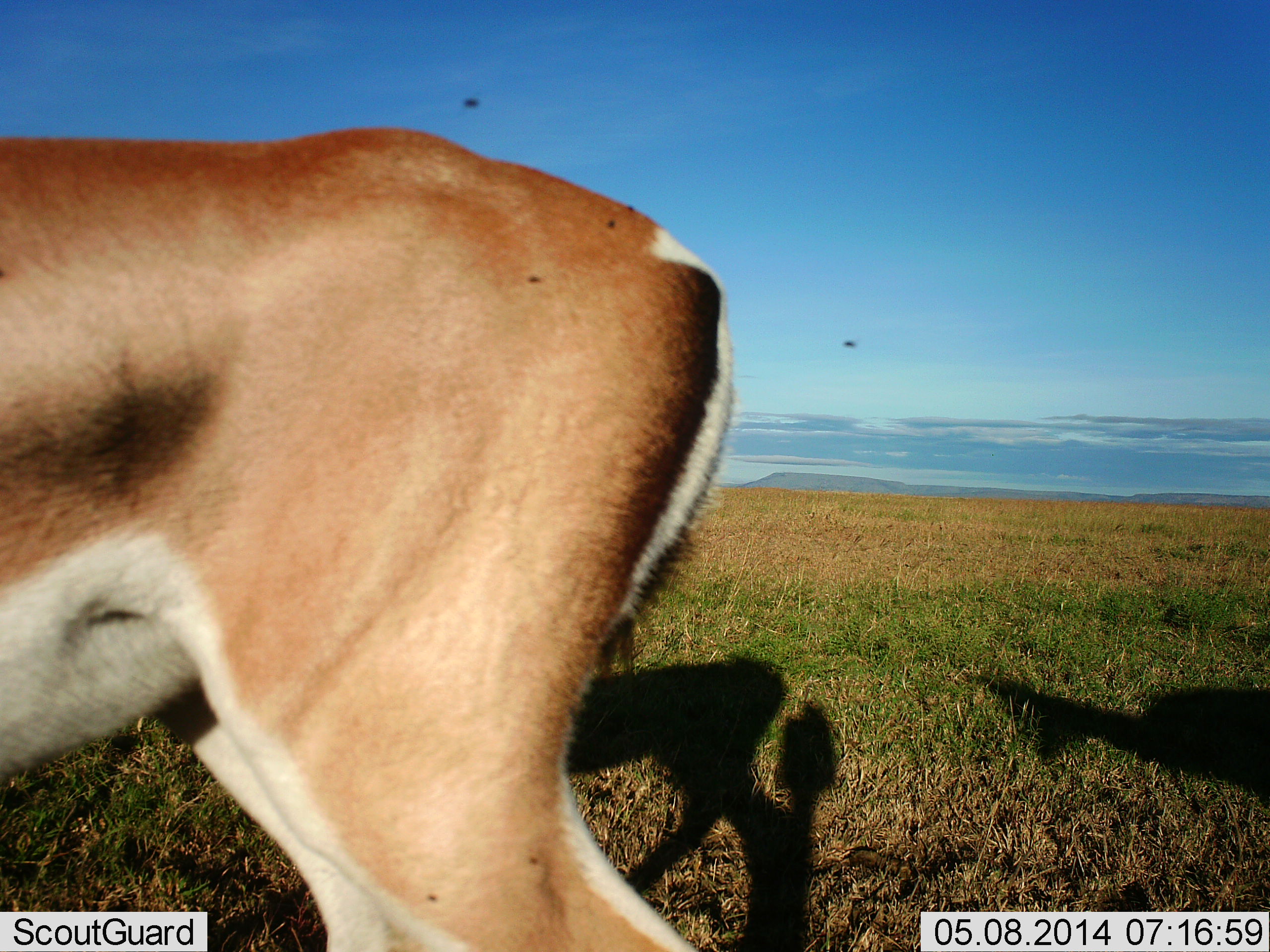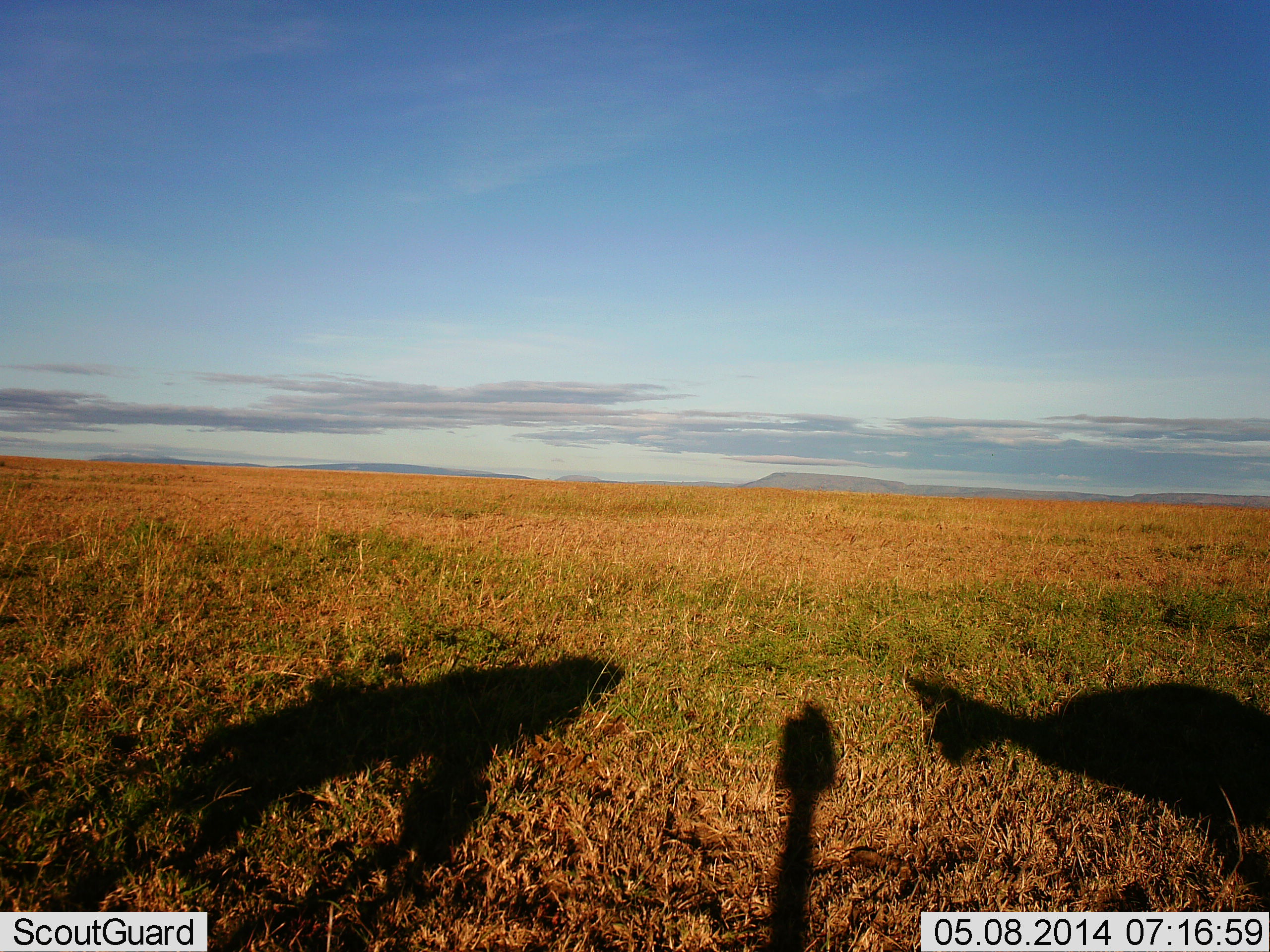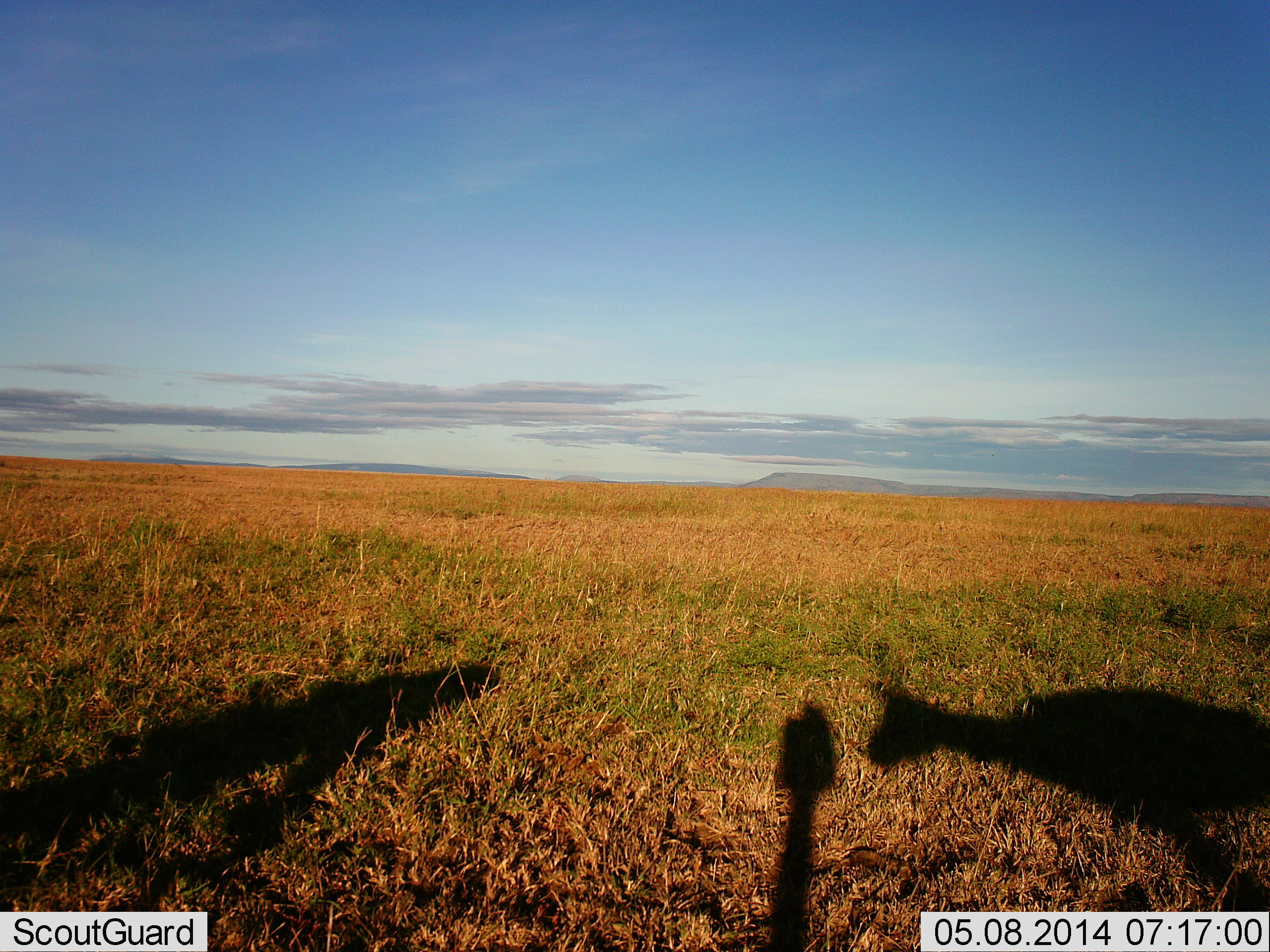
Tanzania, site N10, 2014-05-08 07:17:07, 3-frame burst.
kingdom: Animalia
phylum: Chordata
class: Mammalia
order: Artiodactyla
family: Bovidae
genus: Nanger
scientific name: Nanger granti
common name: grant's gazelle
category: gazellegrants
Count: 2.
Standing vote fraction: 9%.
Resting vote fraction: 0%.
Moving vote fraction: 100%.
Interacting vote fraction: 0%.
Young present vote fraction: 0%.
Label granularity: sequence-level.